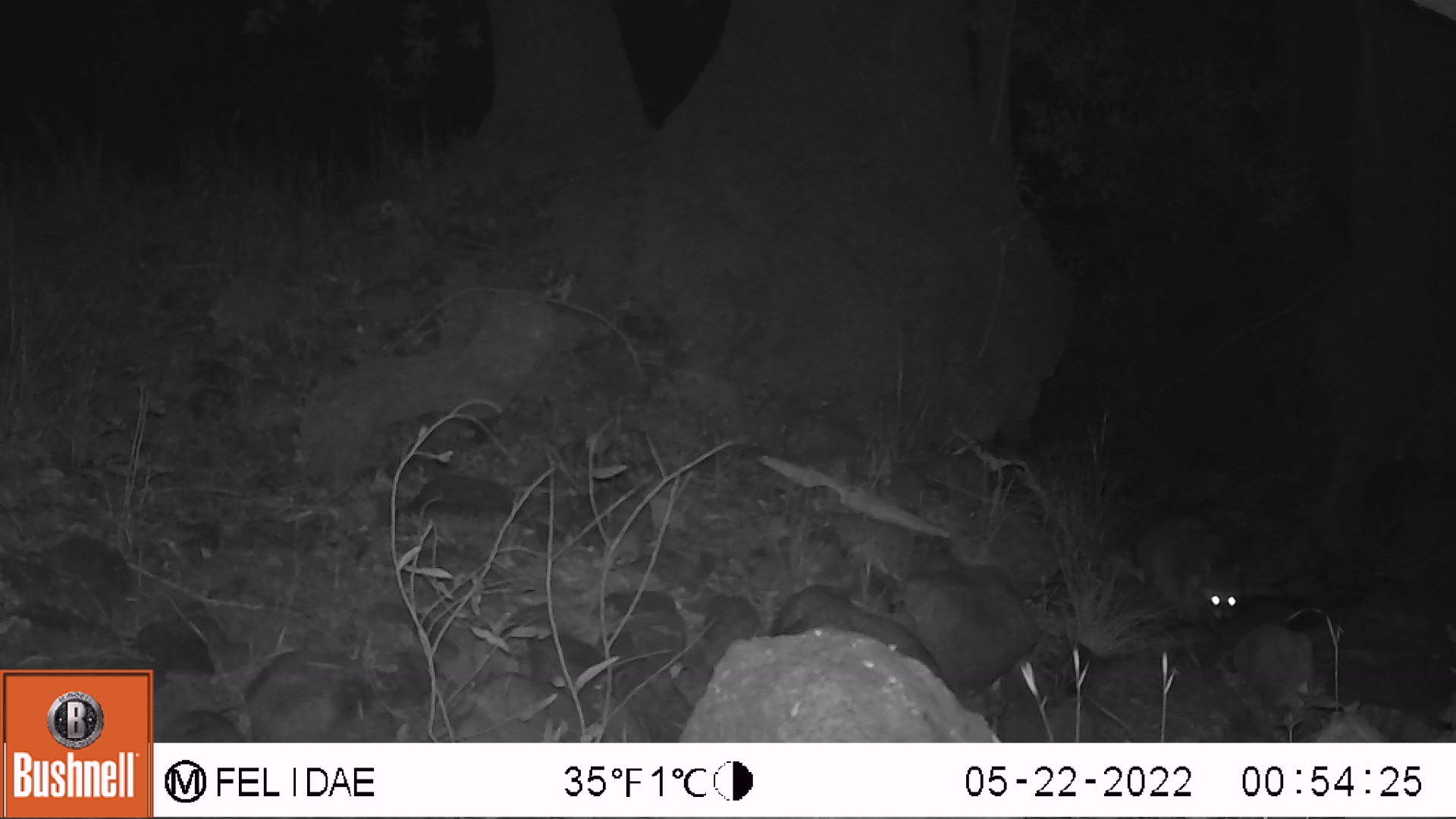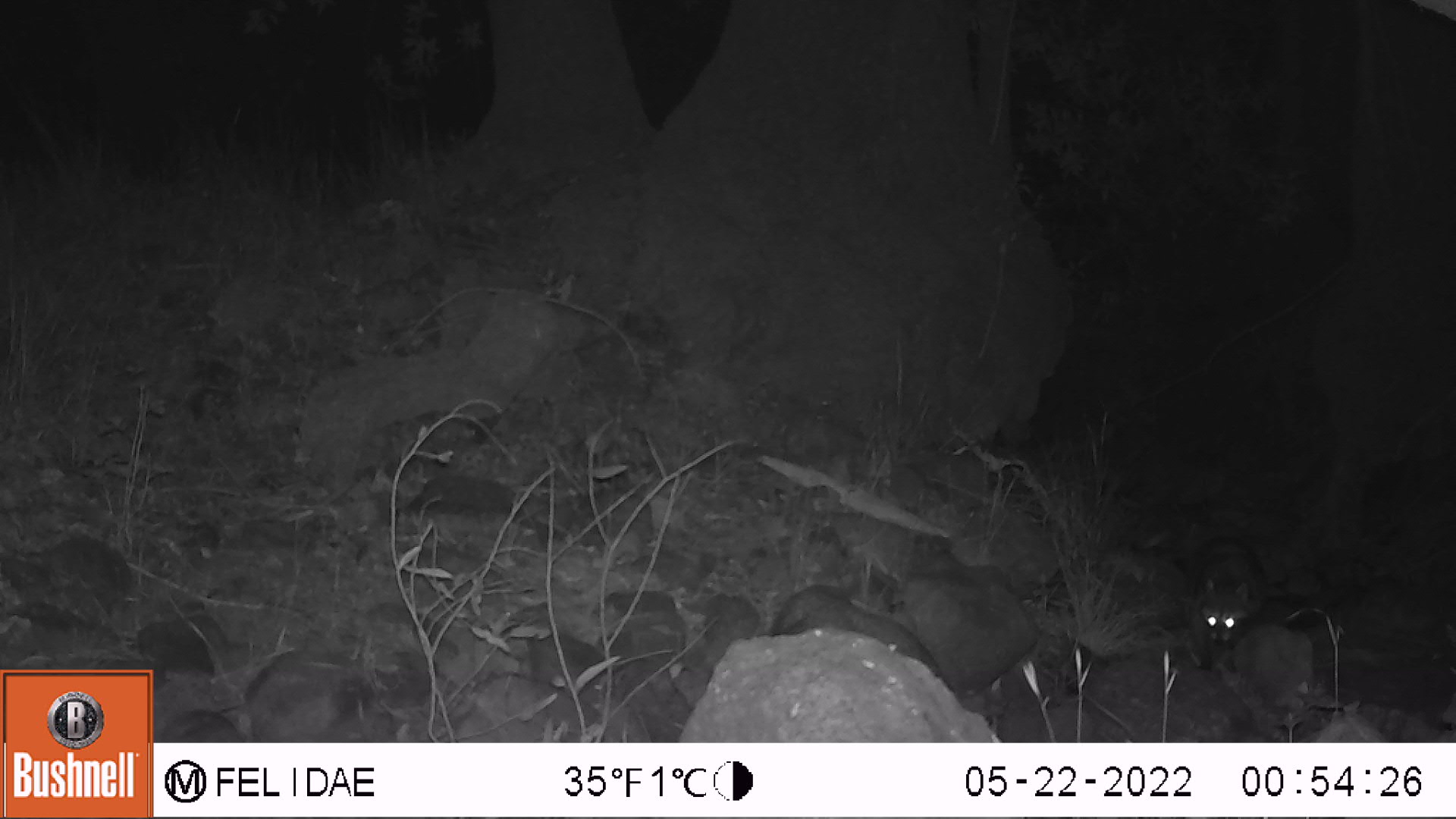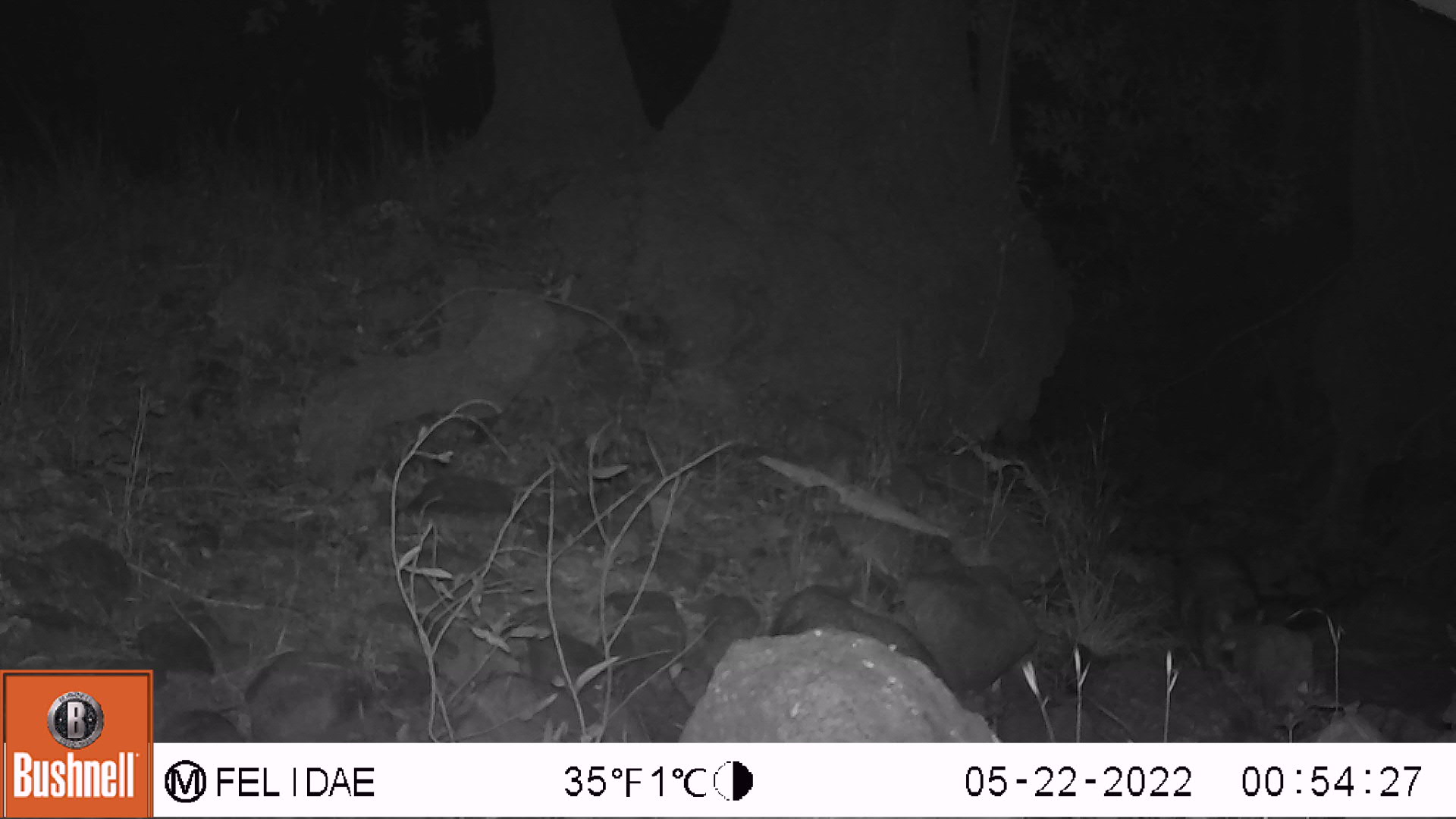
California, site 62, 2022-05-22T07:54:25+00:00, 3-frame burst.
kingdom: Animalia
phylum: Chordata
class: Mammalia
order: Carnivora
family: Procyonidae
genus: Procyon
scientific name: Procyon lotor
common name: raccoon